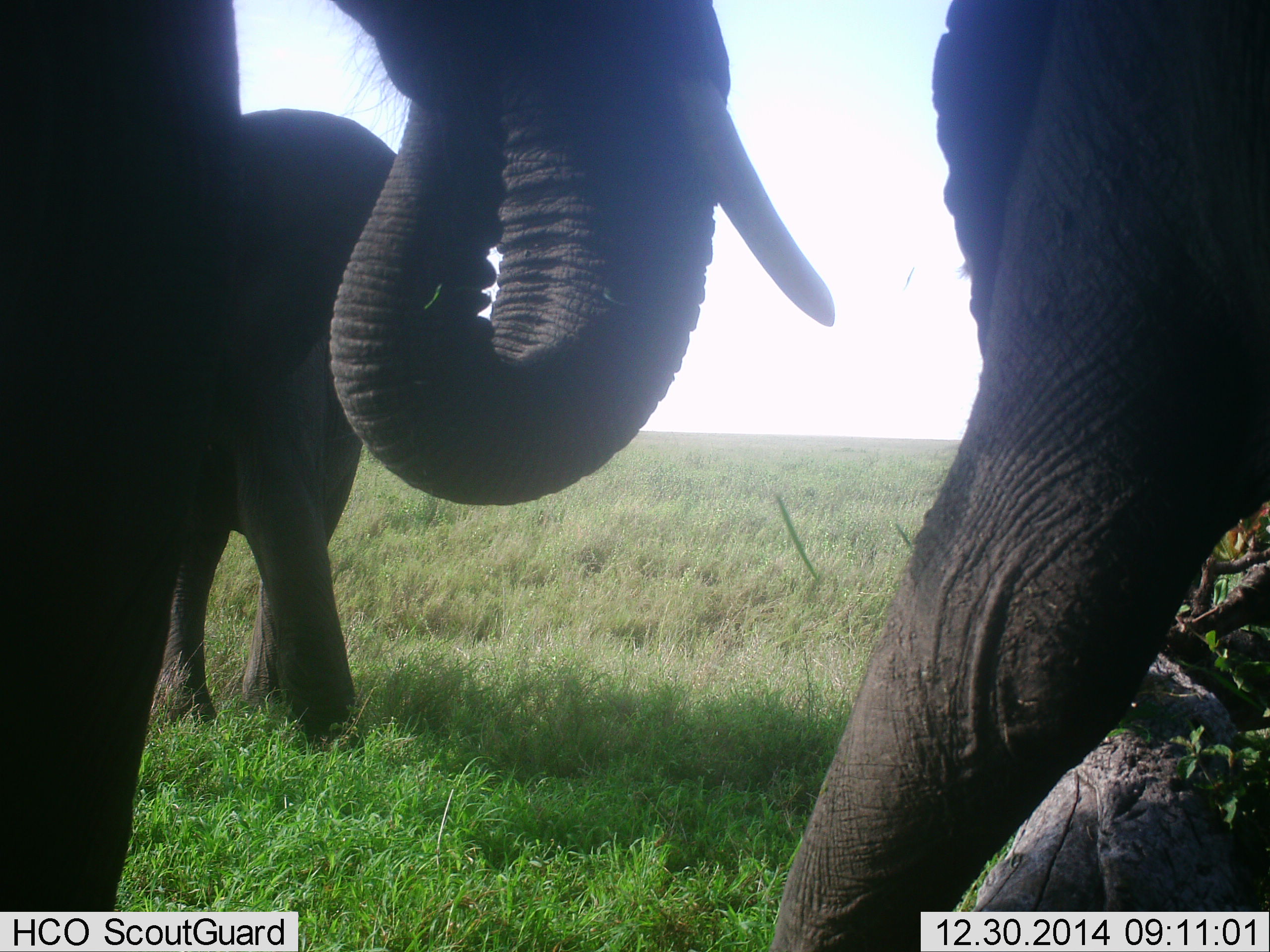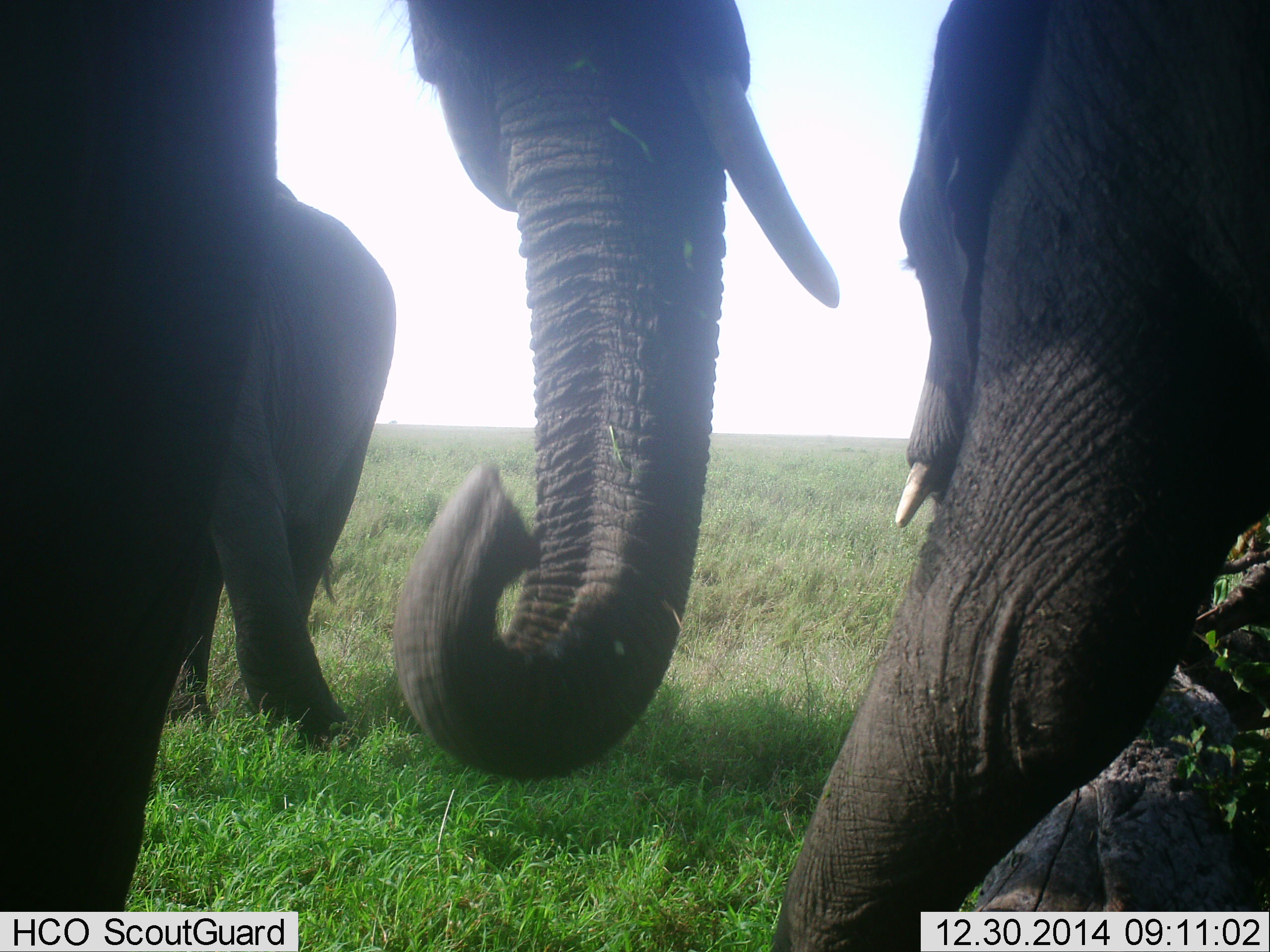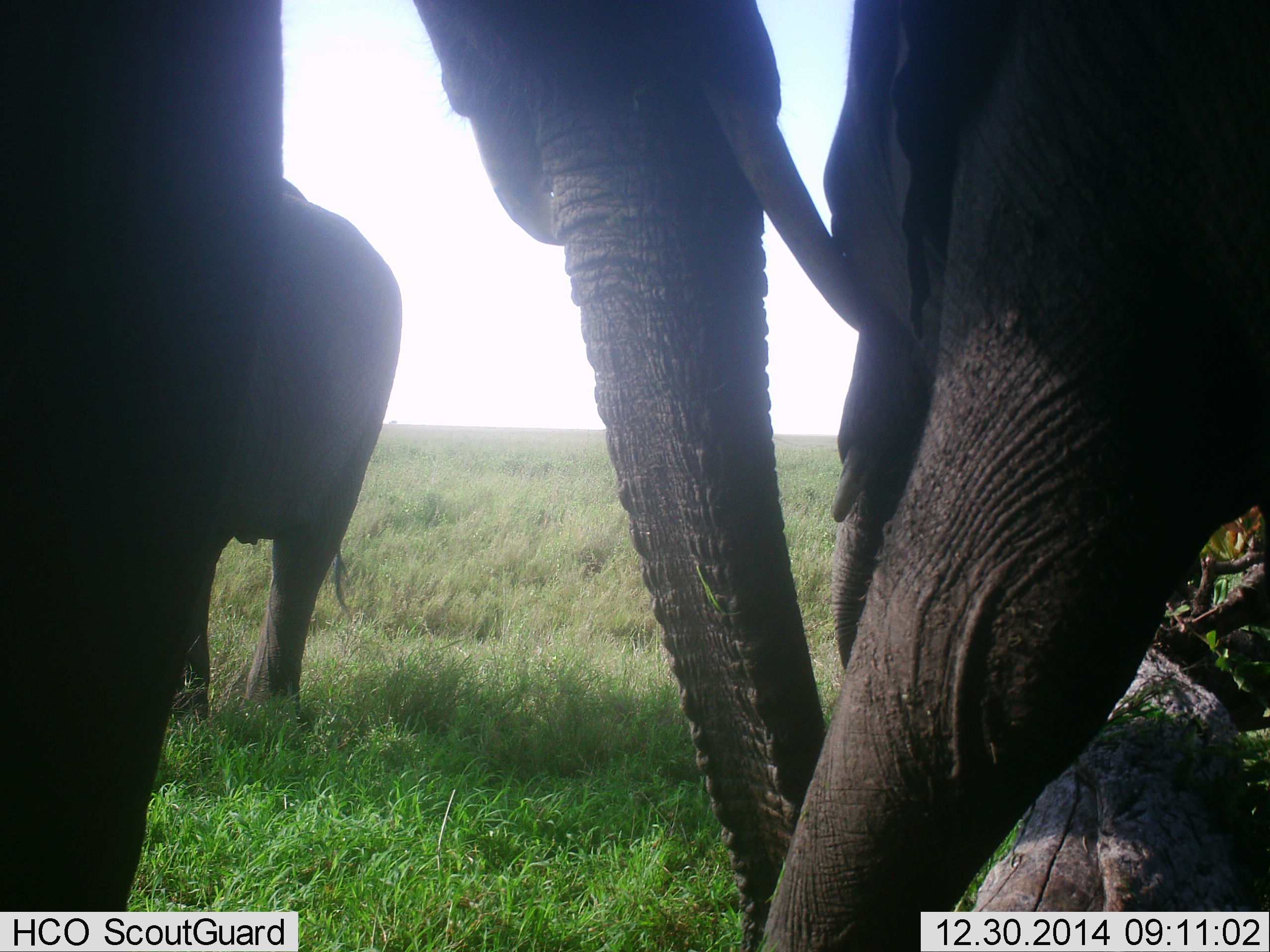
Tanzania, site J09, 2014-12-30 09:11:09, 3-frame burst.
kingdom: Animalia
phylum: Chordata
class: Mammalia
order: Proboscidea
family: Elephantidae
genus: Loxodonta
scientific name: Loxodonta africana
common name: african bush elephant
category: elephant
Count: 3.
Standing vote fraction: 60%.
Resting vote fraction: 0%.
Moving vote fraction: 20%.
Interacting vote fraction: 0%.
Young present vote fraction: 30%.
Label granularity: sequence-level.